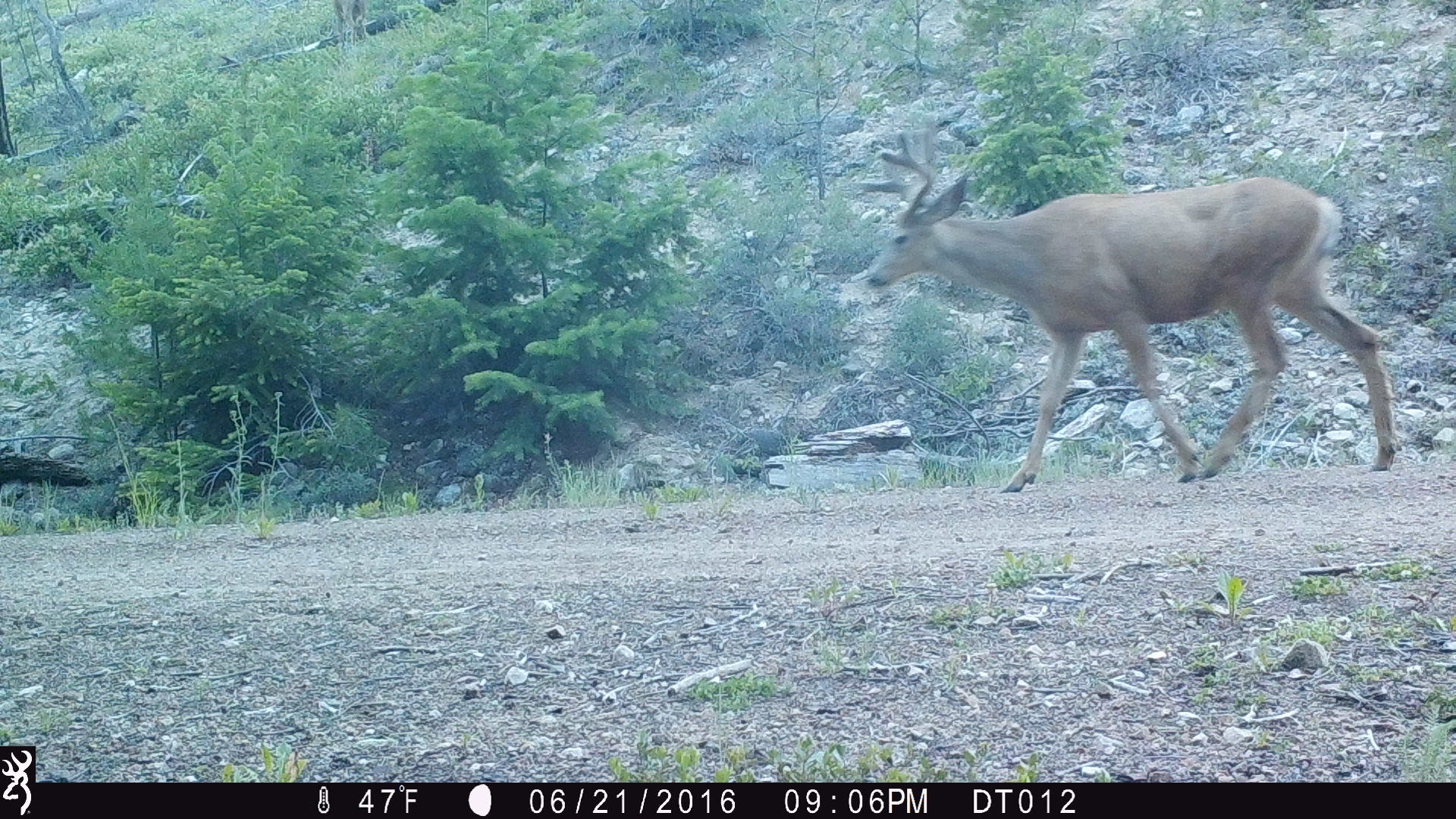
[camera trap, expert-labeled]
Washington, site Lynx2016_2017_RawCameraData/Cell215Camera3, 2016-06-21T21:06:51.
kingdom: Animalia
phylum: Chordata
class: Mammalia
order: Artiodactyla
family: Cervidae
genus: Odocoileus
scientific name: Odocoileus hemionus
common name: mule deer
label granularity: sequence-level